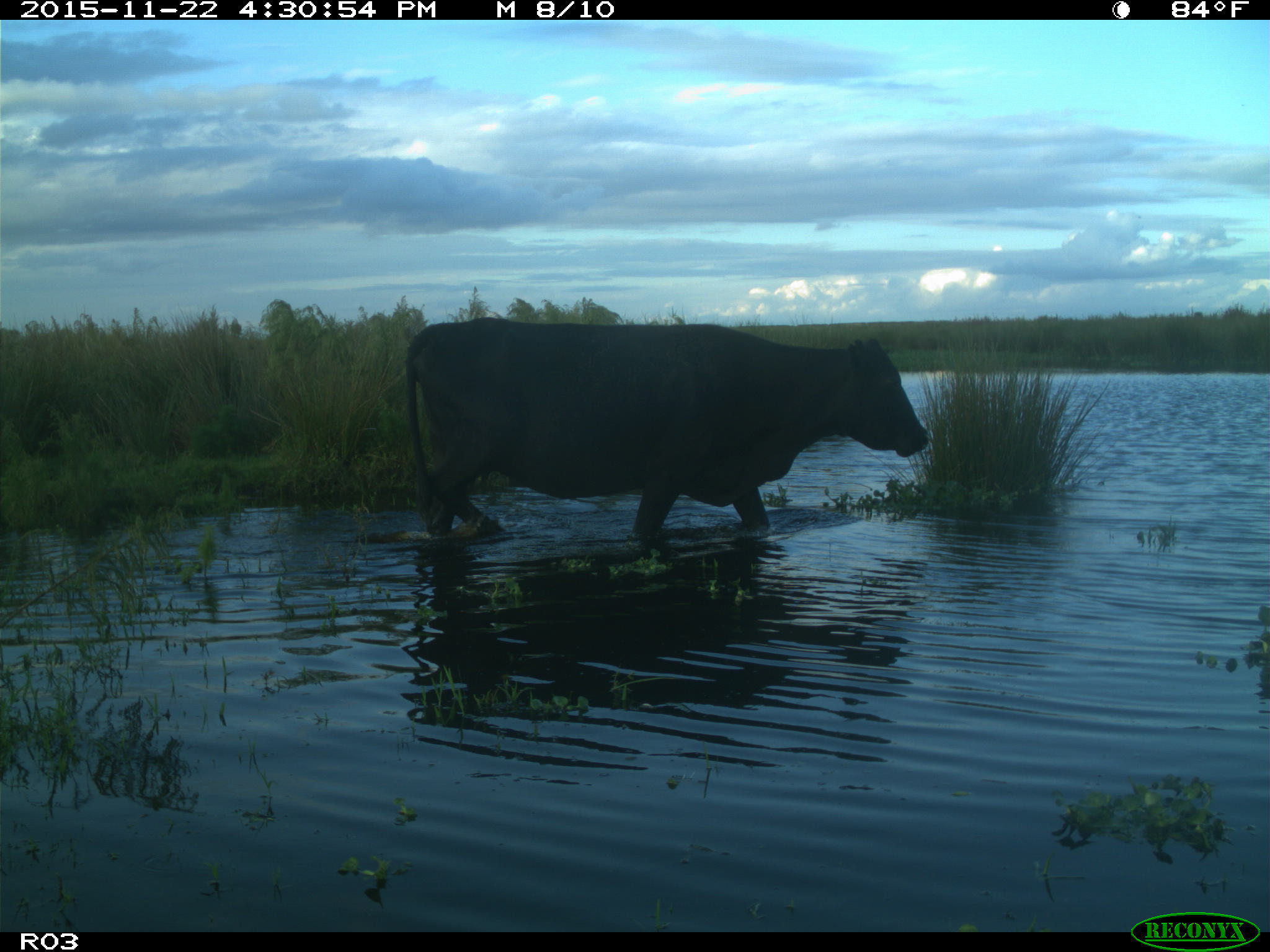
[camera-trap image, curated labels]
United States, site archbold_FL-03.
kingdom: Animalia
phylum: Chordata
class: Mammalia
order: Artiodactyla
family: Bovidae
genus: Bos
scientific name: Bos taurus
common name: domestic cow